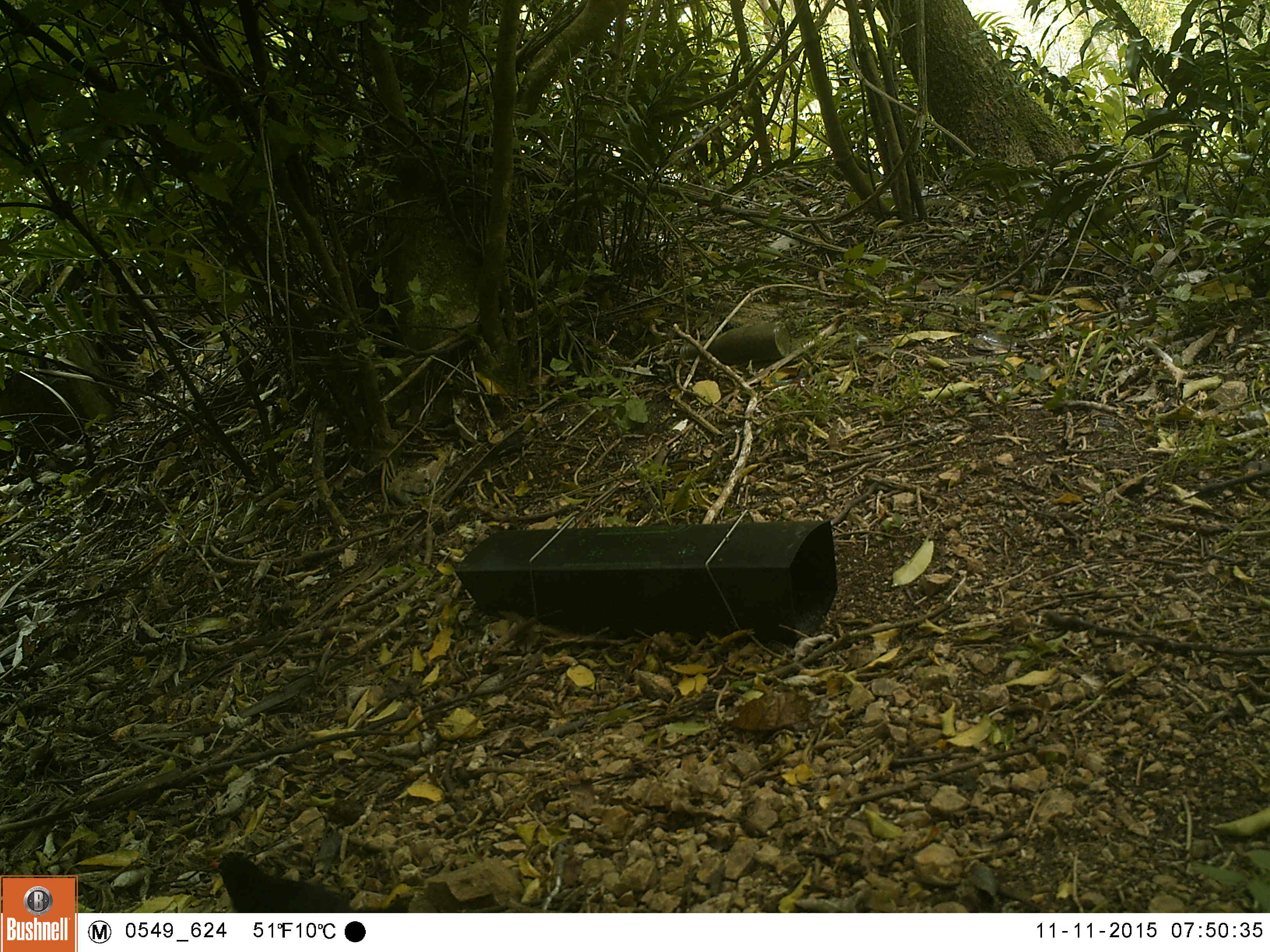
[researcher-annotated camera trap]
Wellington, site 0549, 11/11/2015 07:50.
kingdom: Animalia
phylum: Chordata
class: Aves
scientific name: Aves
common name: bird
Bird (Aves).